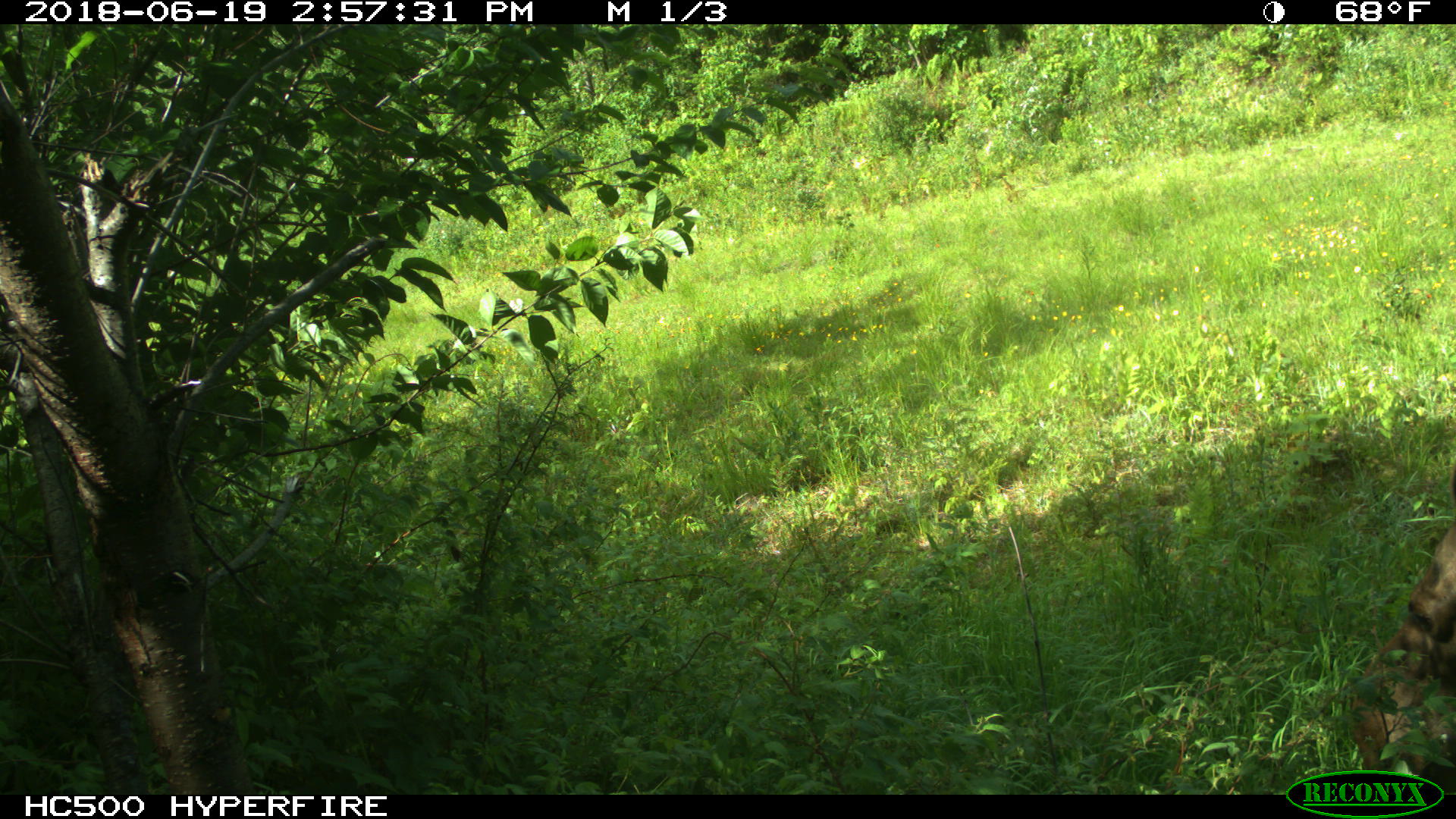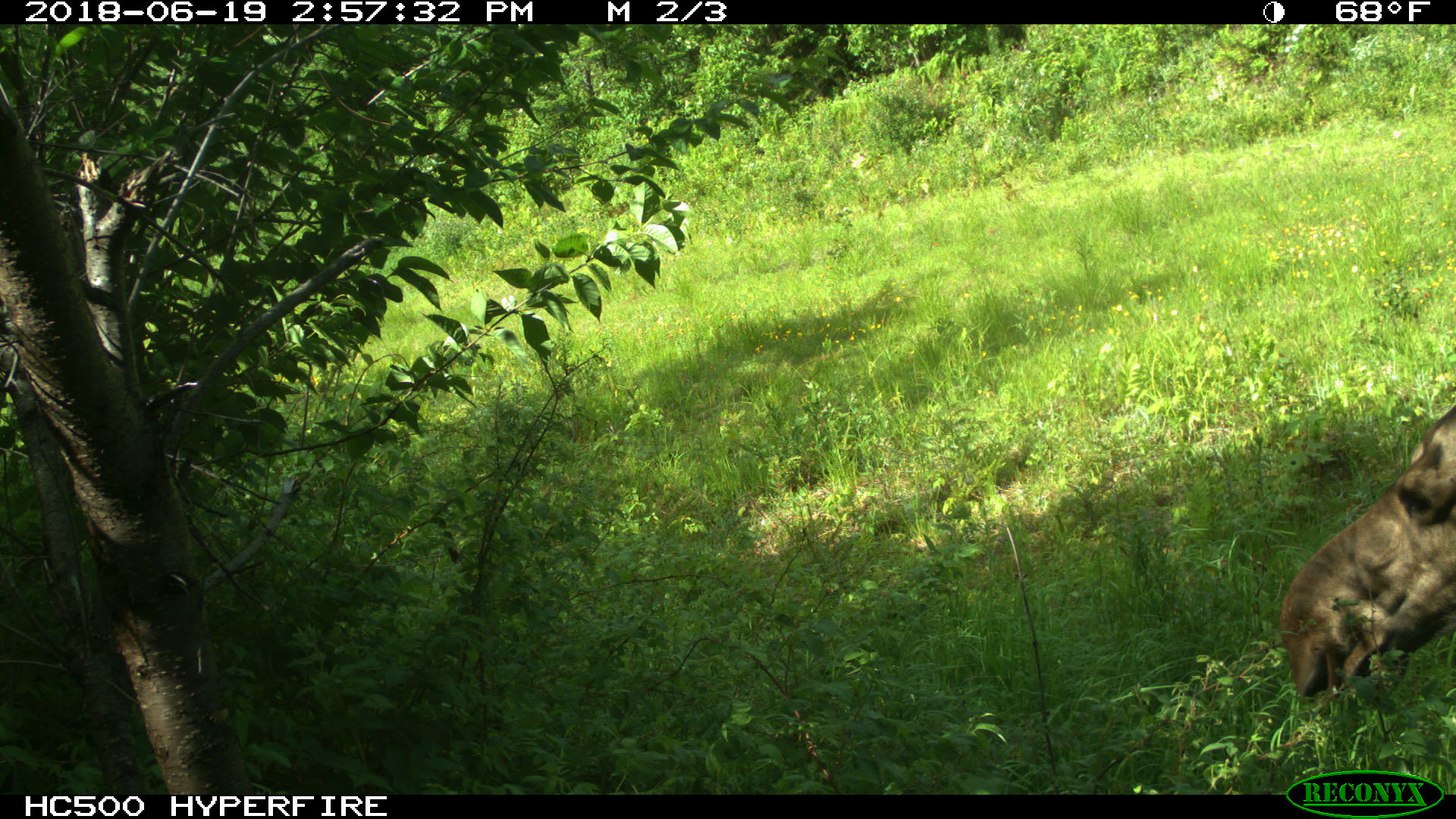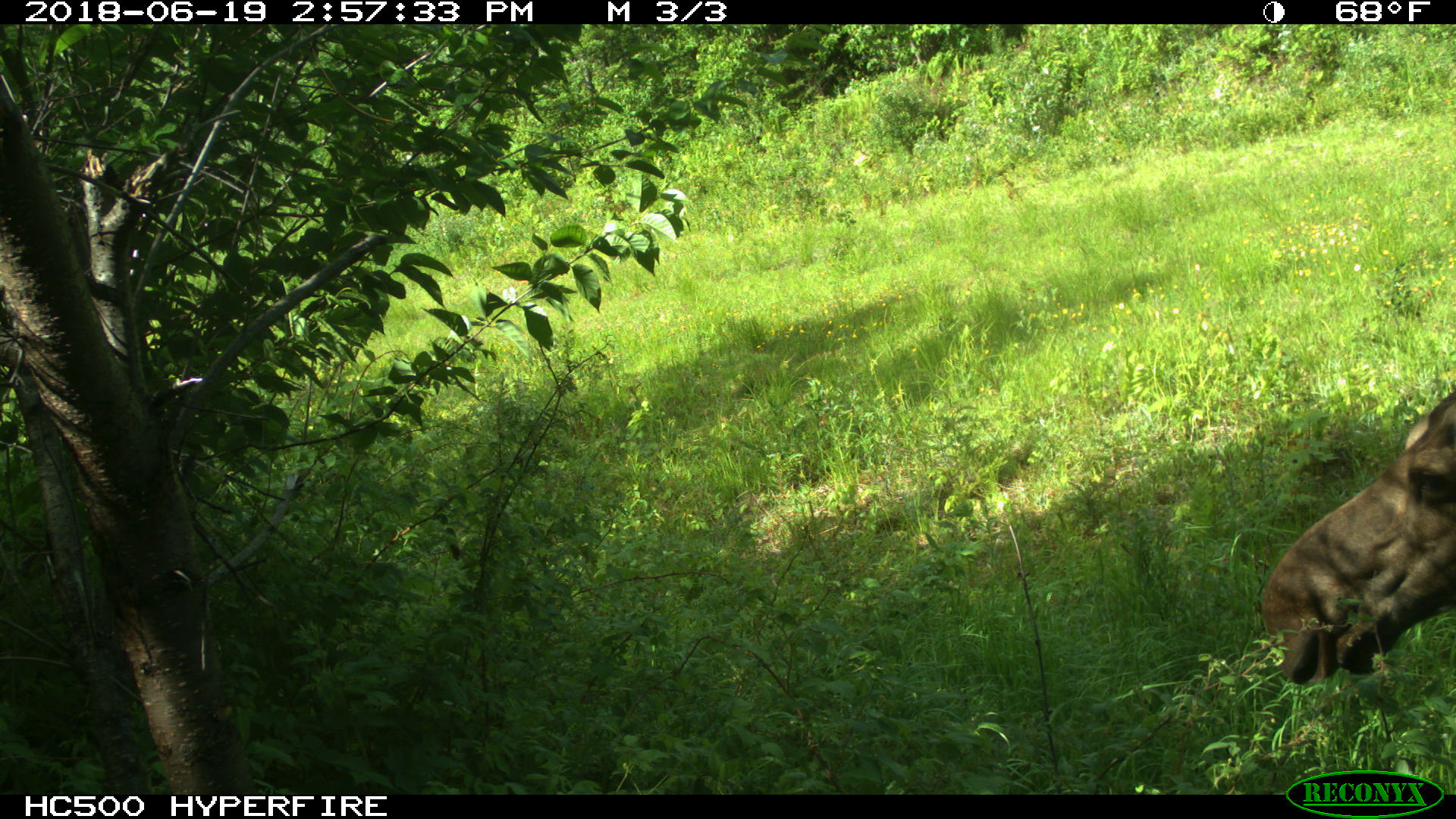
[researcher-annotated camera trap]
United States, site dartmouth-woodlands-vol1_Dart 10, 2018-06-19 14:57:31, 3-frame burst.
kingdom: Animalia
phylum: Chordata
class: Mammalia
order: Artiodactyla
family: Cervidae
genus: Alces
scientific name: Alces alces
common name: moose